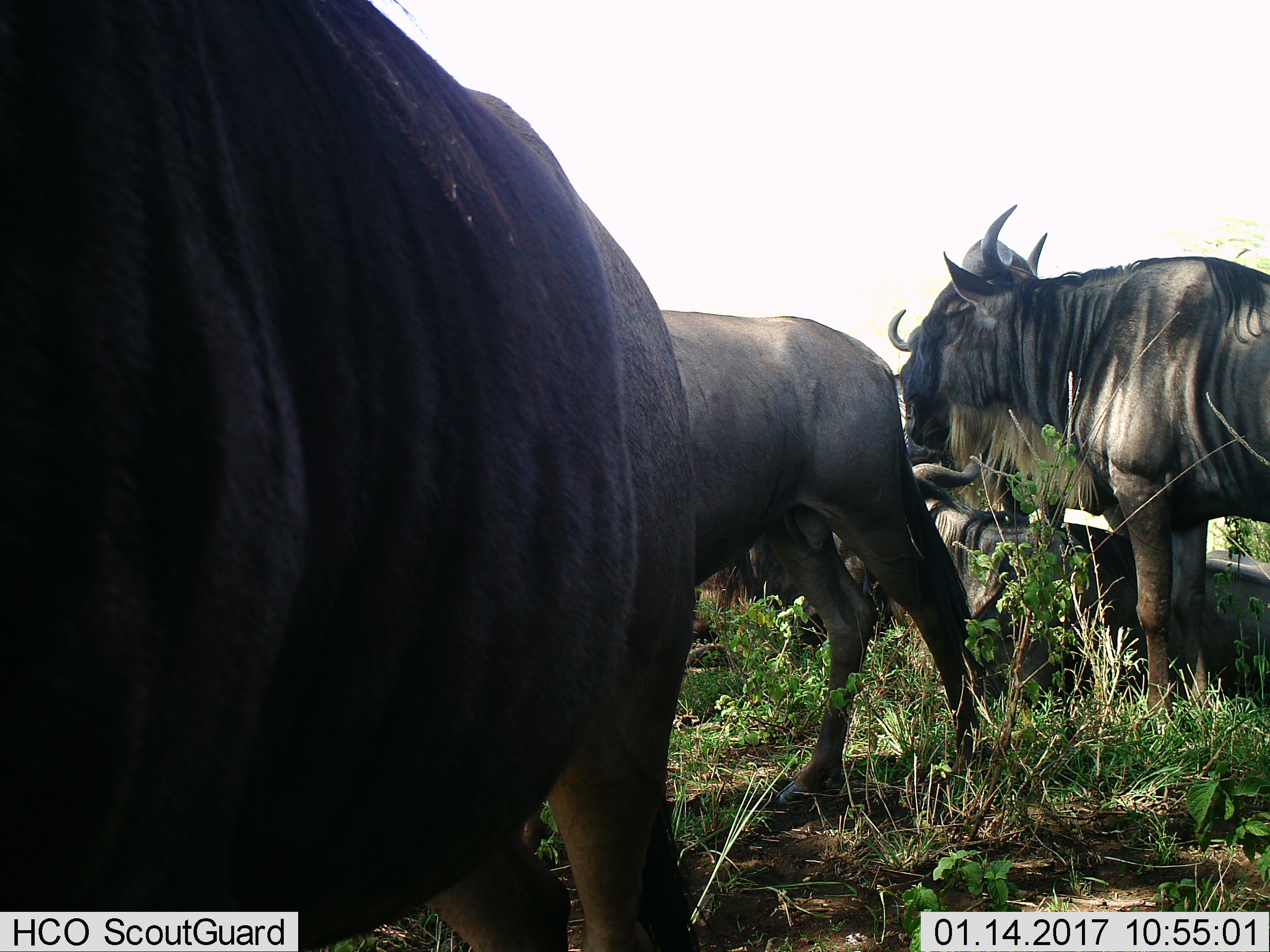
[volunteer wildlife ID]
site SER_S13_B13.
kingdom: Animalia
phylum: Chordata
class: Mammalia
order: Artiodactyla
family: Bovidae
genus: Connochaetes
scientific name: Connochaetes taurinus taurinus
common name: blue wildebeest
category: wildebeestblue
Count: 5.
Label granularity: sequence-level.